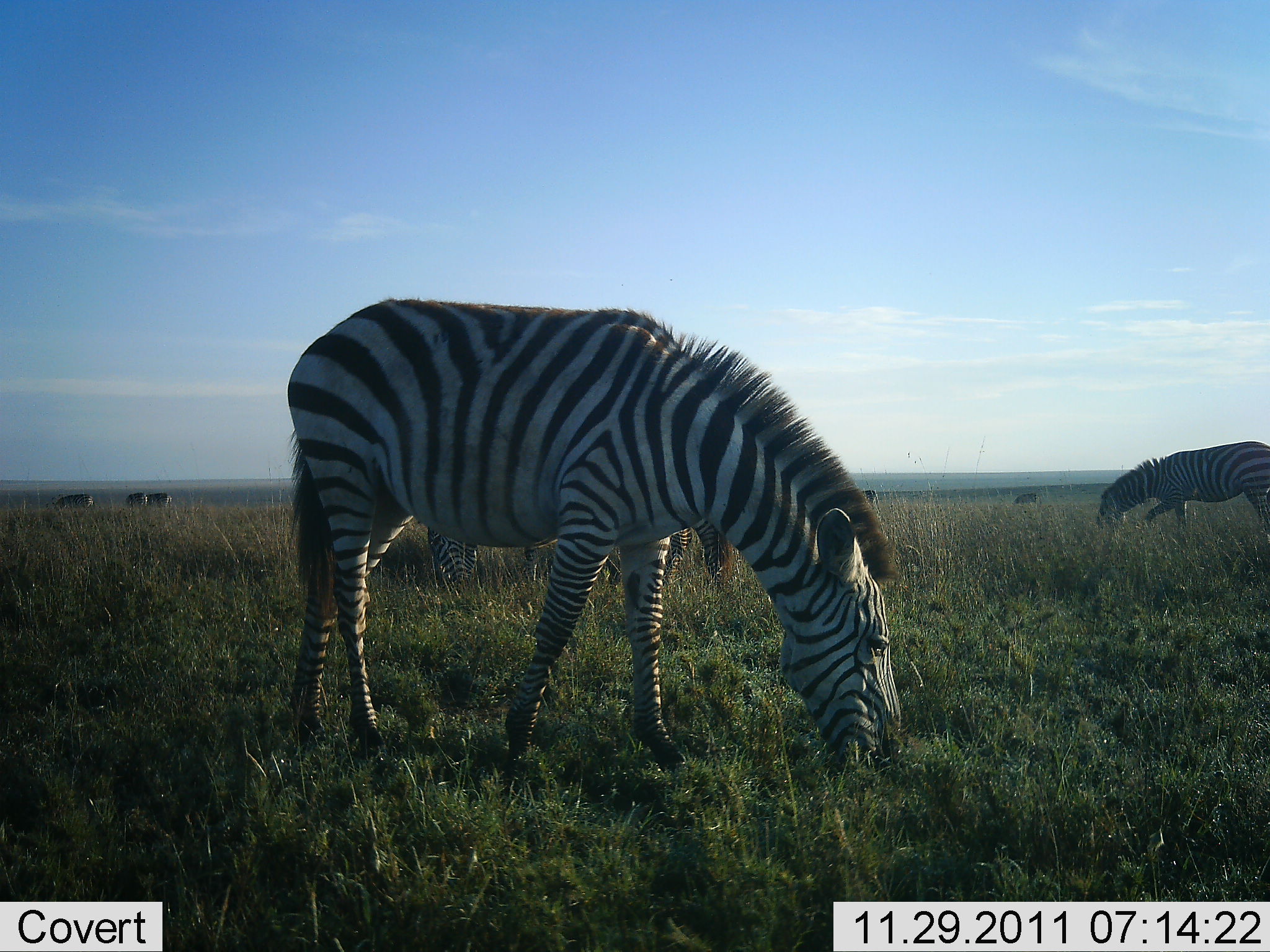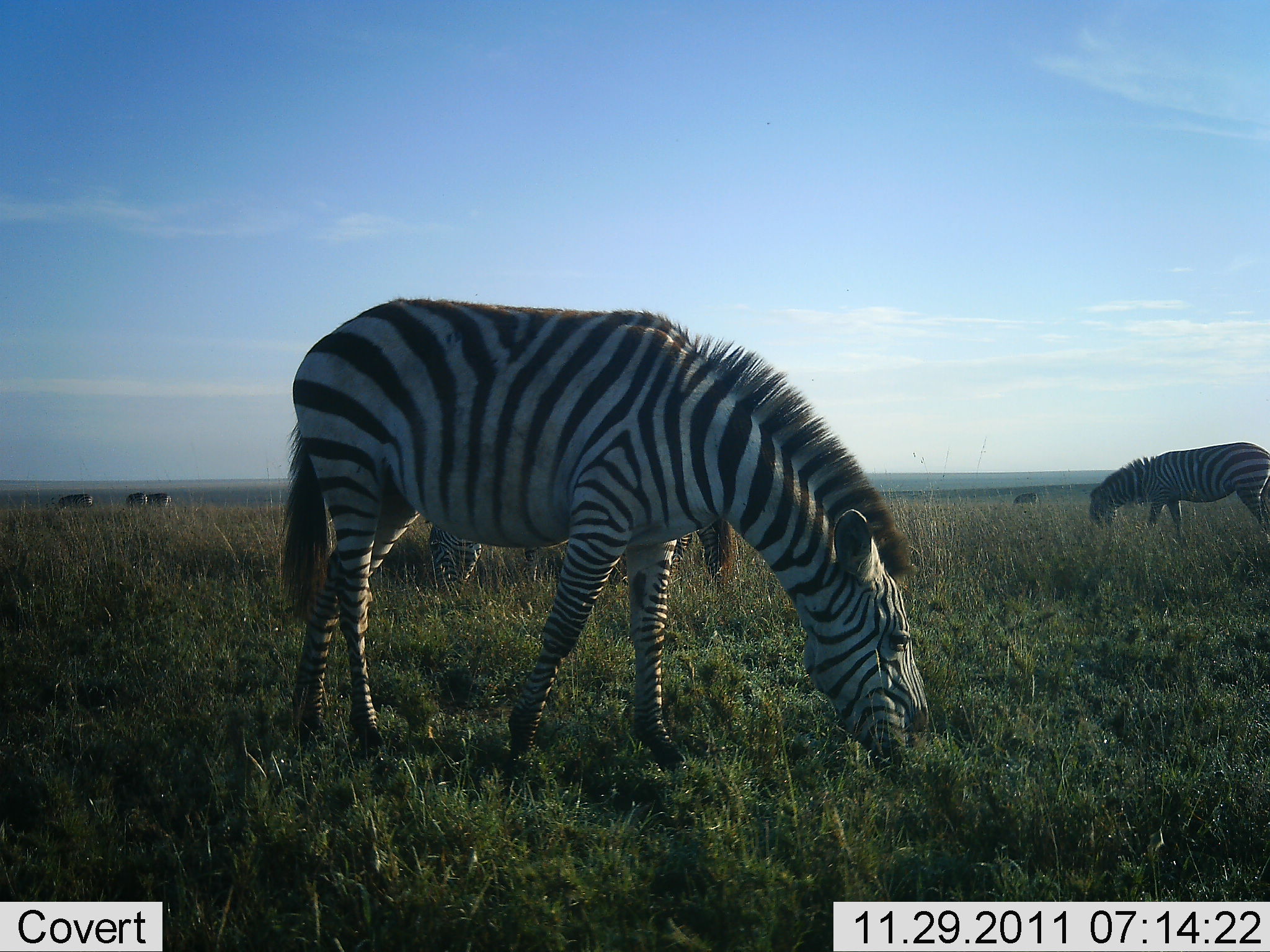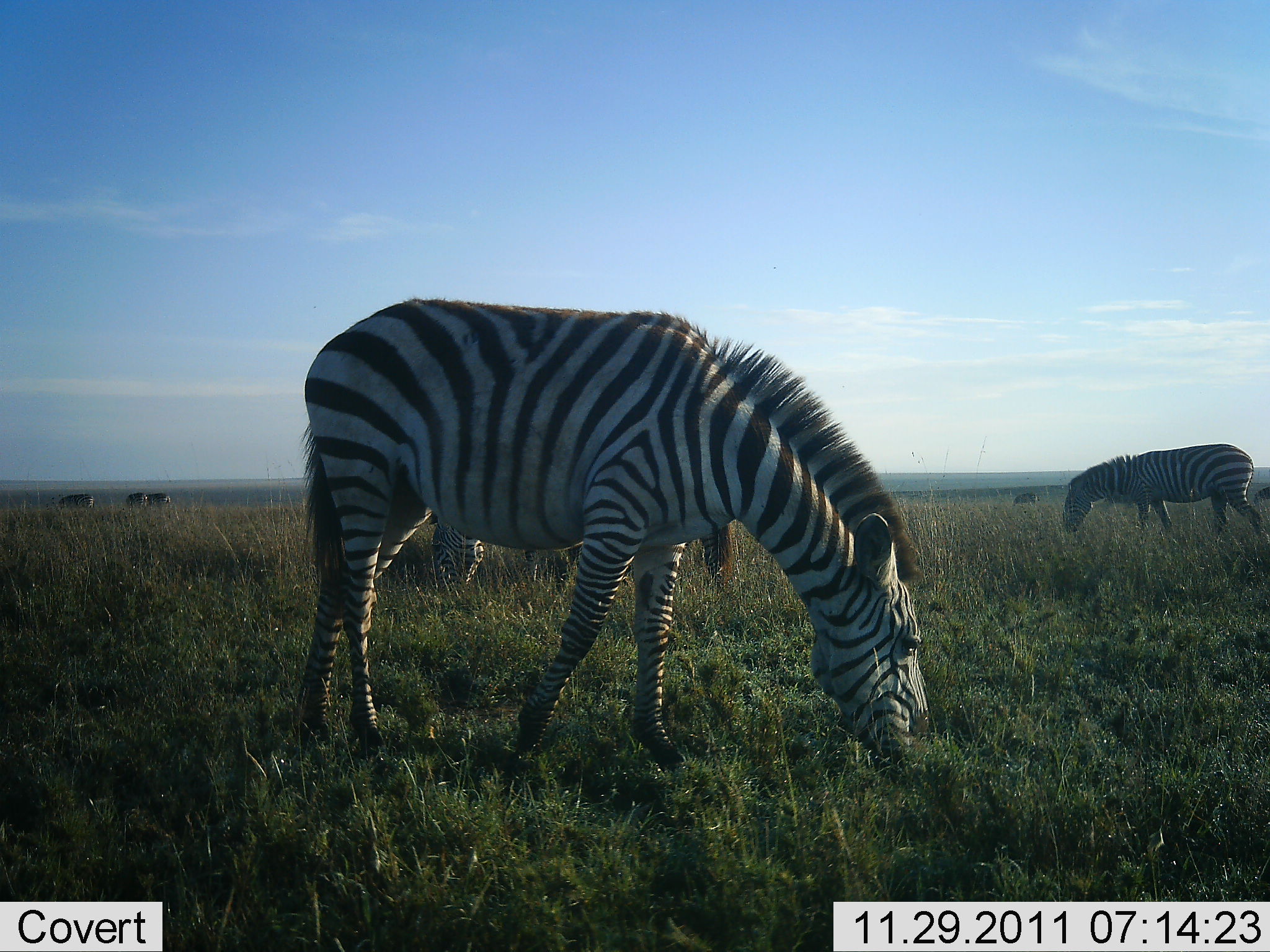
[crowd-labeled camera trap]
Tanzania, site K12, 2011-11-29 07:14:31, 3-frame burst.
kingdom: Animalia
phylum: Chordata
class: Mammalia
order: Perissodactyla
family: Equidae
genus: Equus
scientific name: Equus quagga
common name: plains zebra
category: zebra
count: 3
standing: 18%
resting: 0%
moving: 9%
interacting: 0%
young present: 0%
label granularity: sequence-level